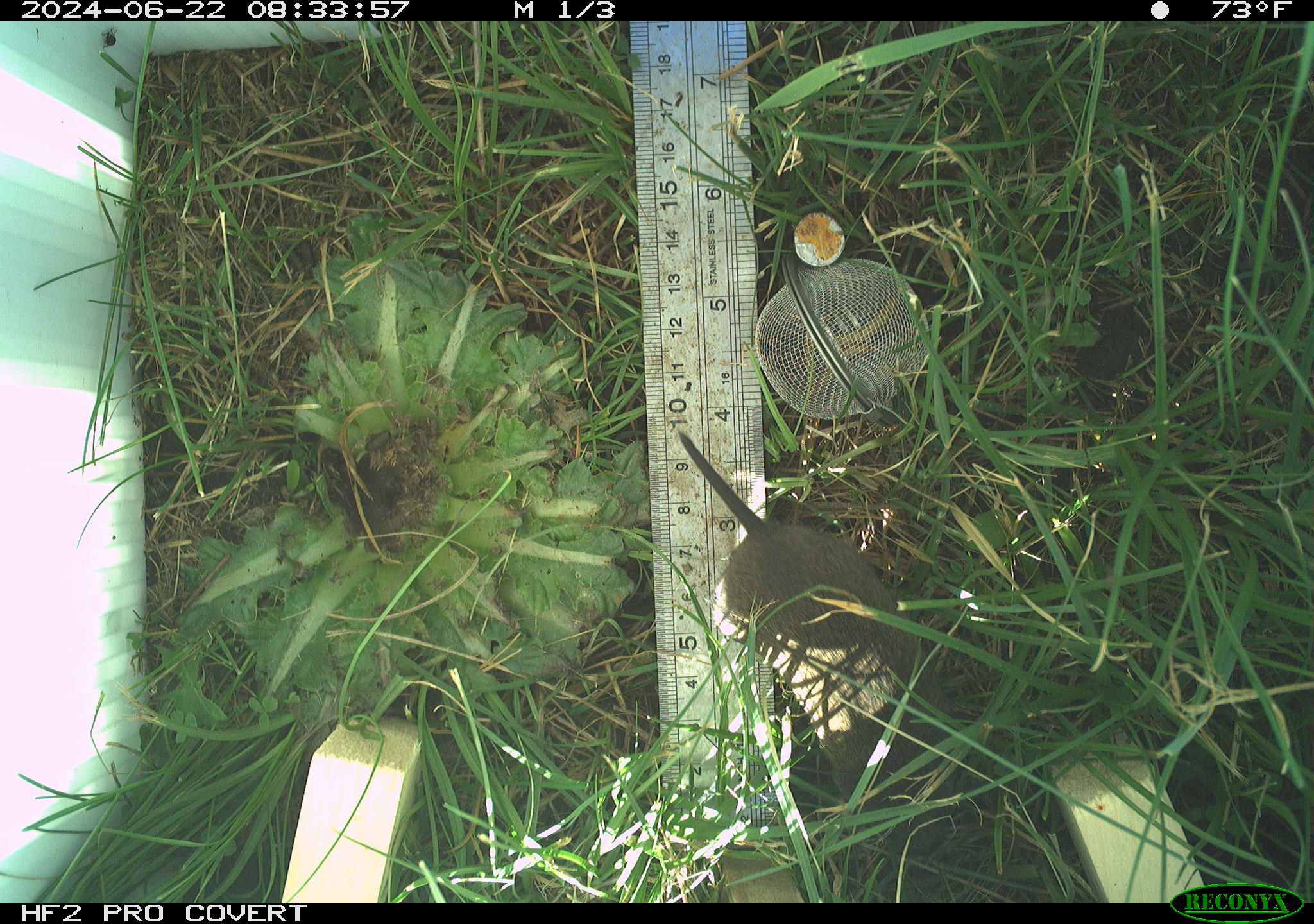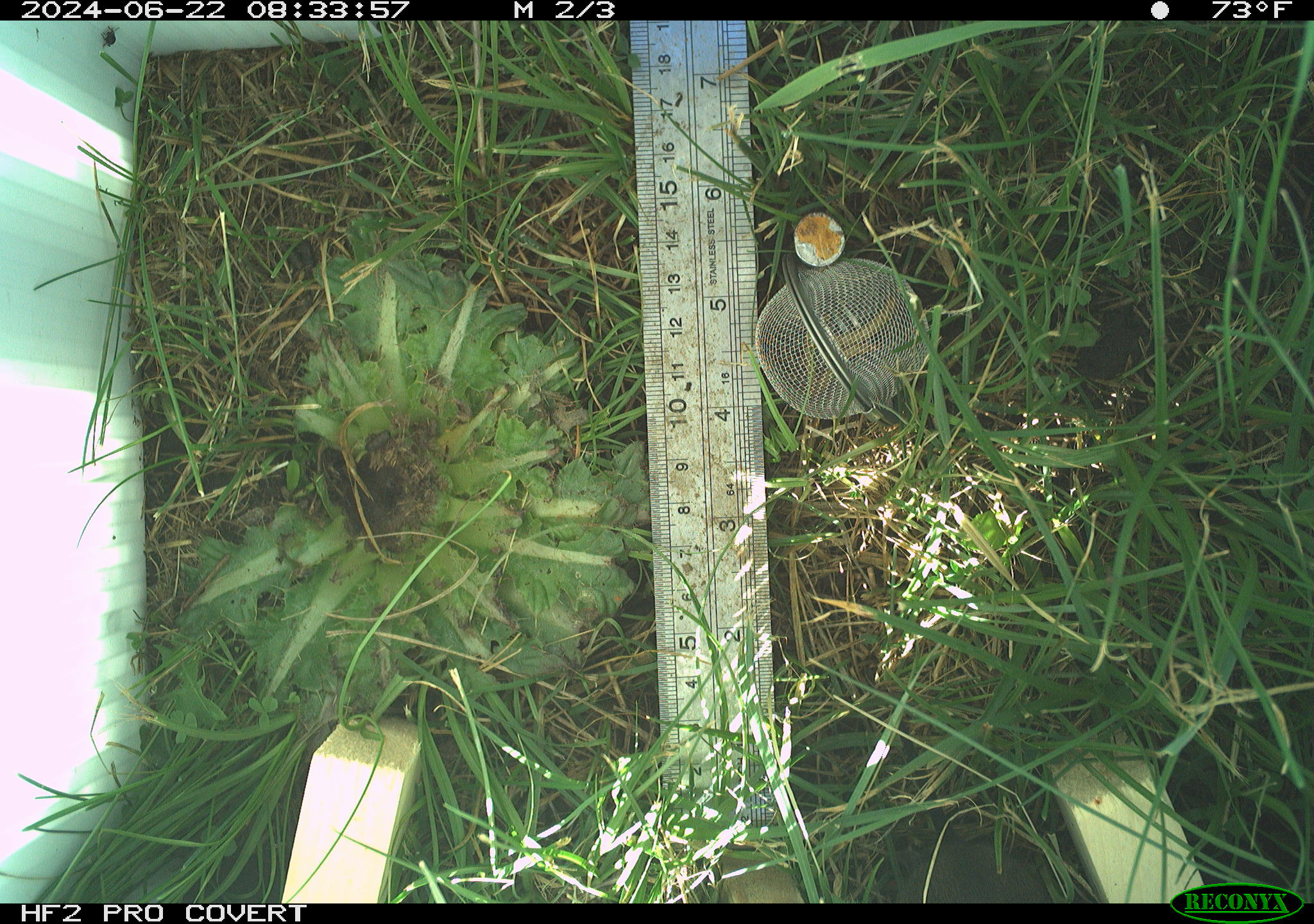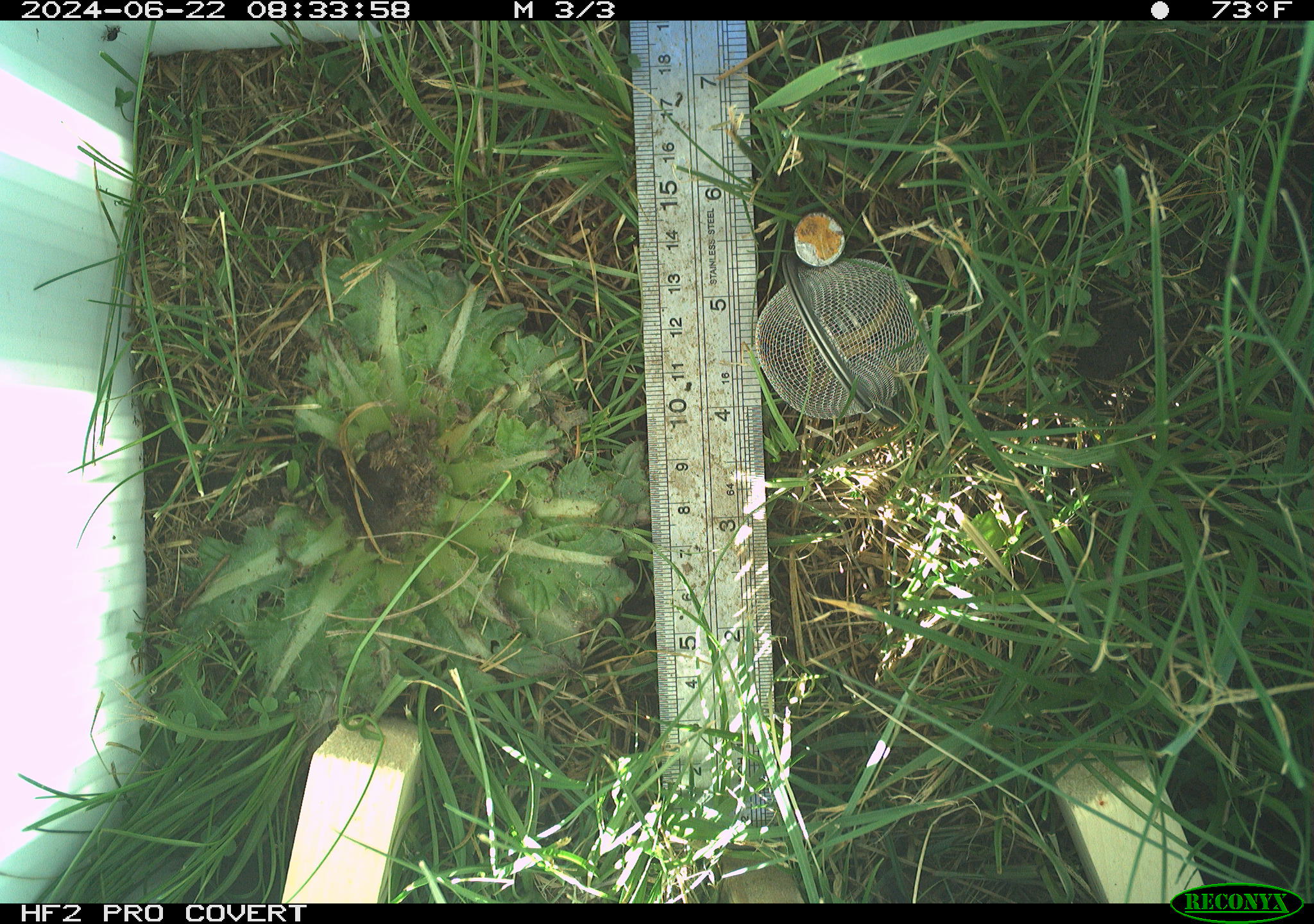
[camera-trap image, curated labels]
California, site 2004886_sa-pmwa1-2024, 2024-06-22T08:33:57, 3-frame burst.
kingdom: Animalia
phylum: Chordata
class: Mammalia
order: Rodentia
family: Cricetidae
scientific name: Arvicolinae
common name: voles, lemmings, and muskrats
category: arvicolinae subfamily